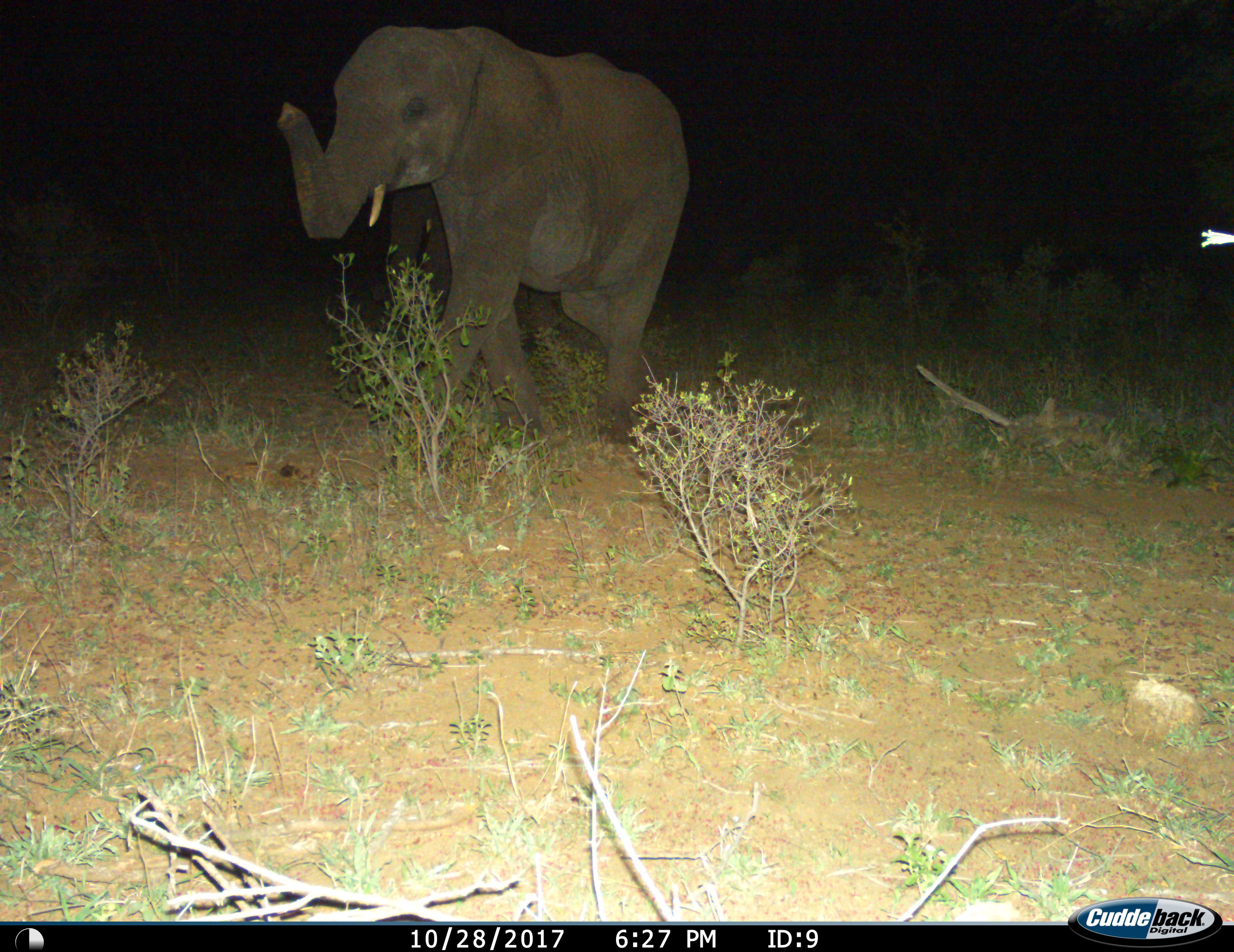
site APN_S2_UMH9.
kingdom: Animalia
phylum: Chordata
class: Mammalia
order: Proboscidea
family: Elephantidae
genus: Loxodonta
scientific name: Loxodonta africana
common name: african bush elephant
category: elephant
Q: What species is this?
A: Elephant (african bush elephant) (Loxodonta africana).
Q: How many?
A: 1.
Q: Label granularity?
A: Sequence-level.